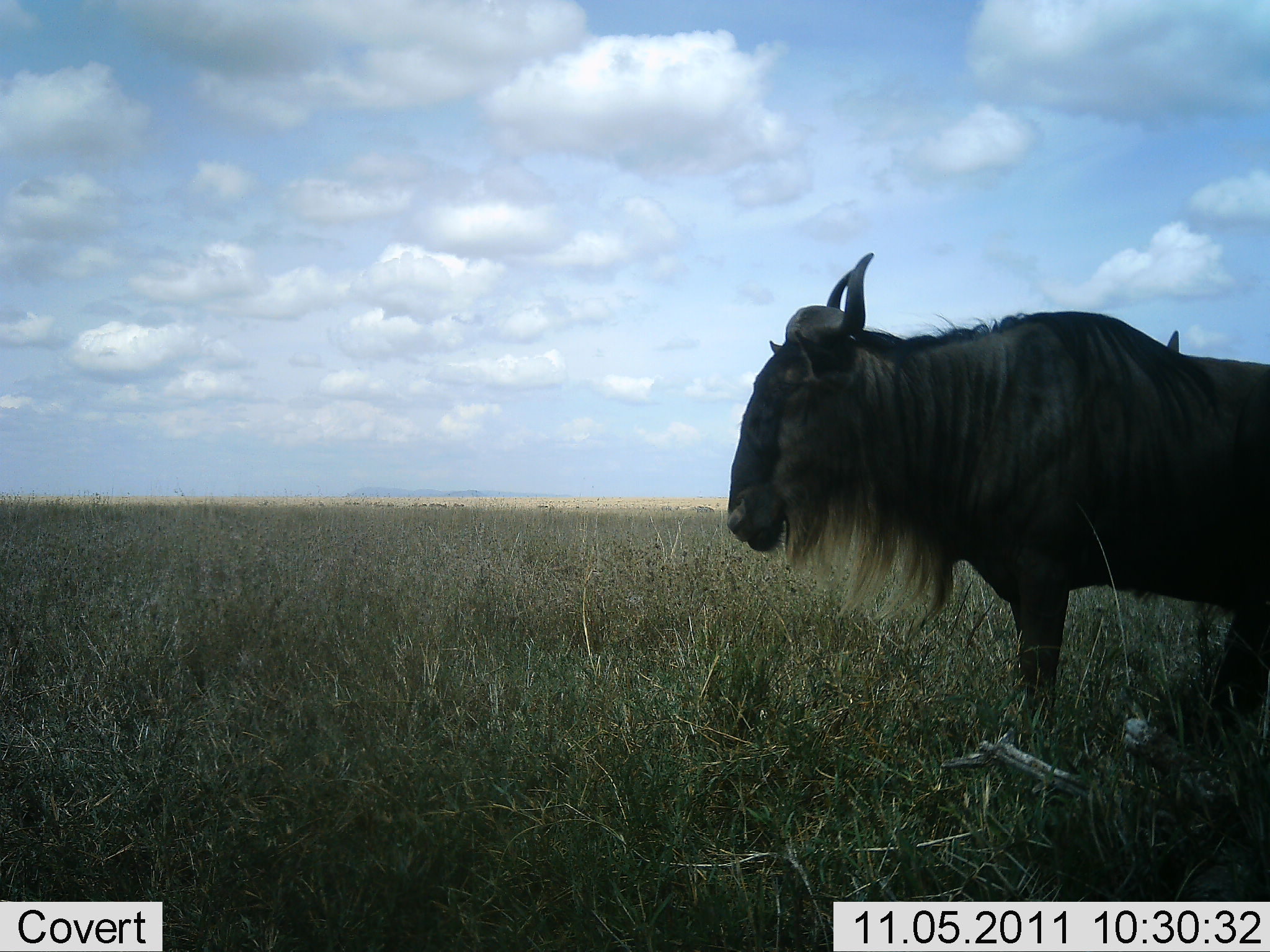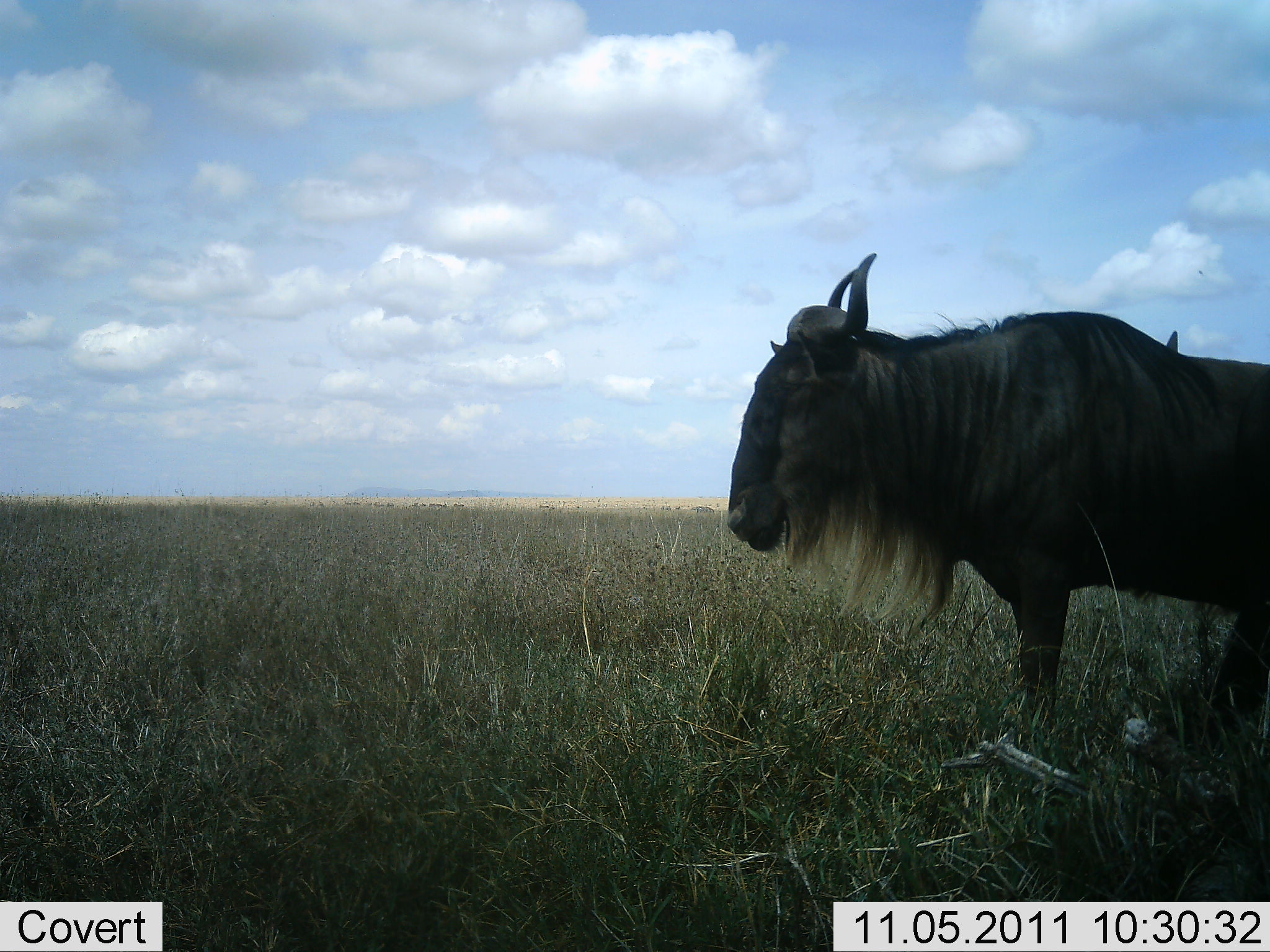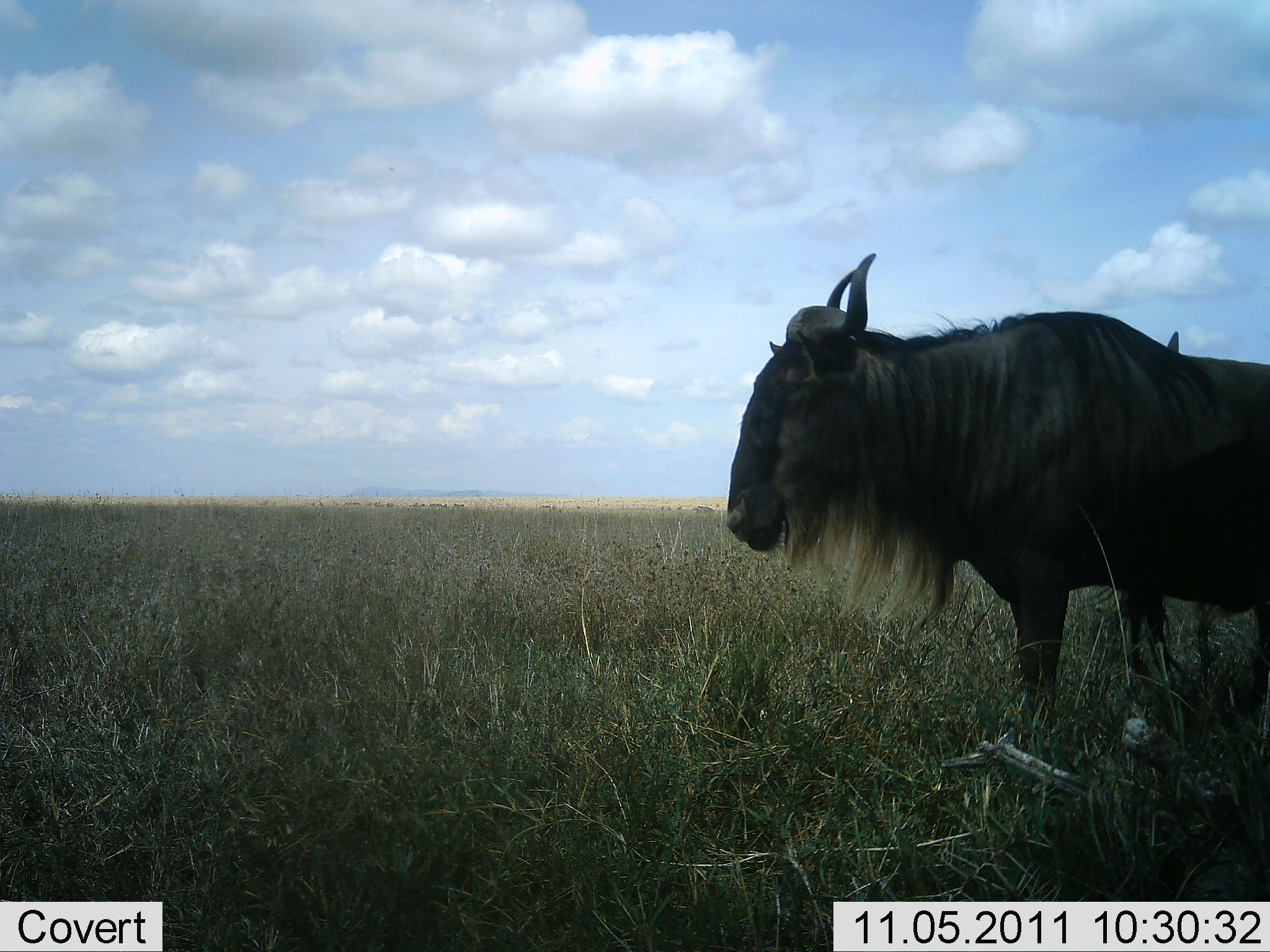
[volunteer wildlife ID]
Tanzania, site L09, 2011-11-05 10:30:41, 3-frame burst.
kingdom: Animalia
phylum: Chordata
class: Mammalia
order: Artiodactyla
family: Bovidae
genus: Connochaetes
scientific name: Connochaetes taurinus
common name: blue wildebeest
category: wildebeest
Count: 1.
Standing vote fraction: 100%.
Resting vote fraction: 0%.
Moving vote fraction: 0%.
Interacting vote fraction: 0%.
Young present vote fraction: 0%.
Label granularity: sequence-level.